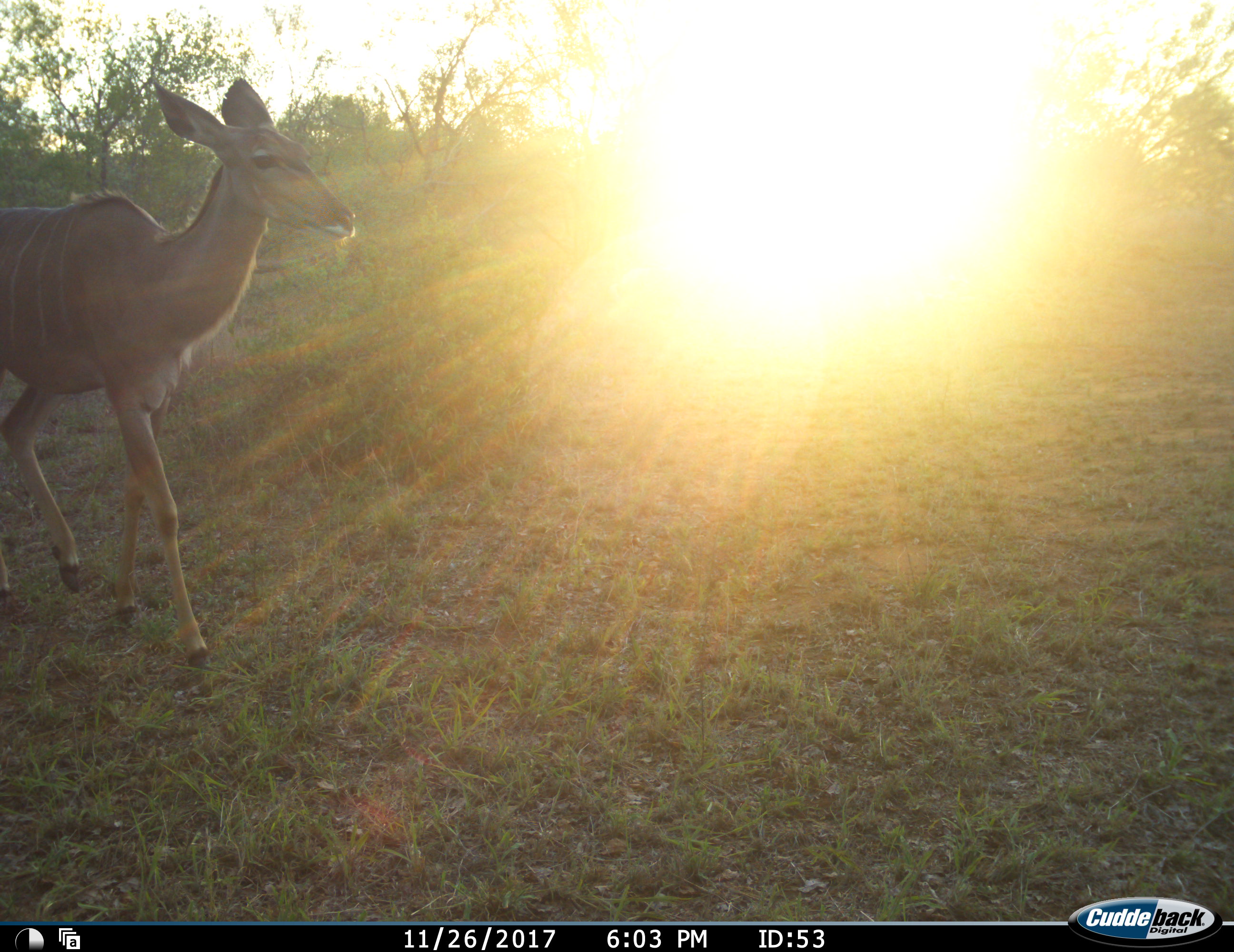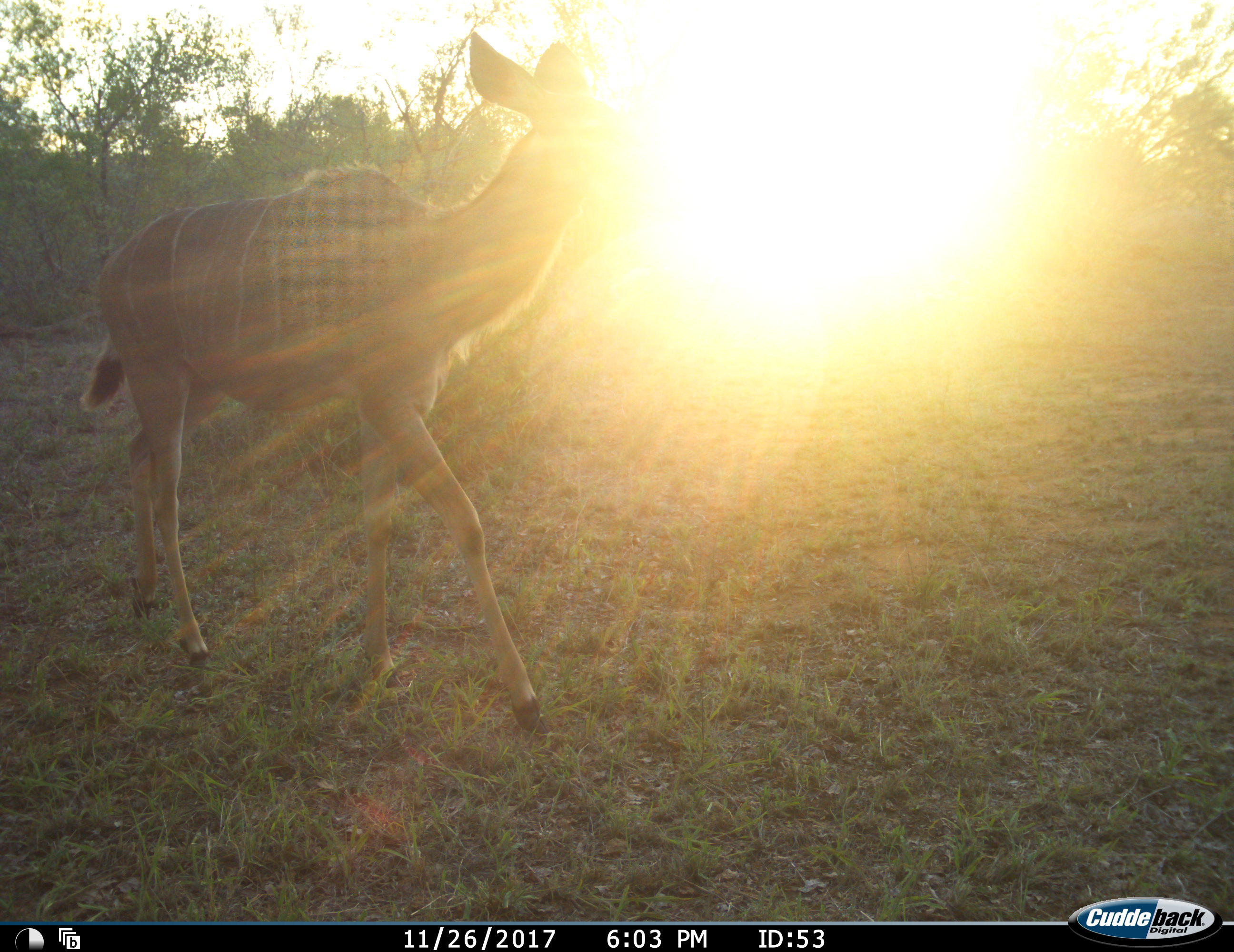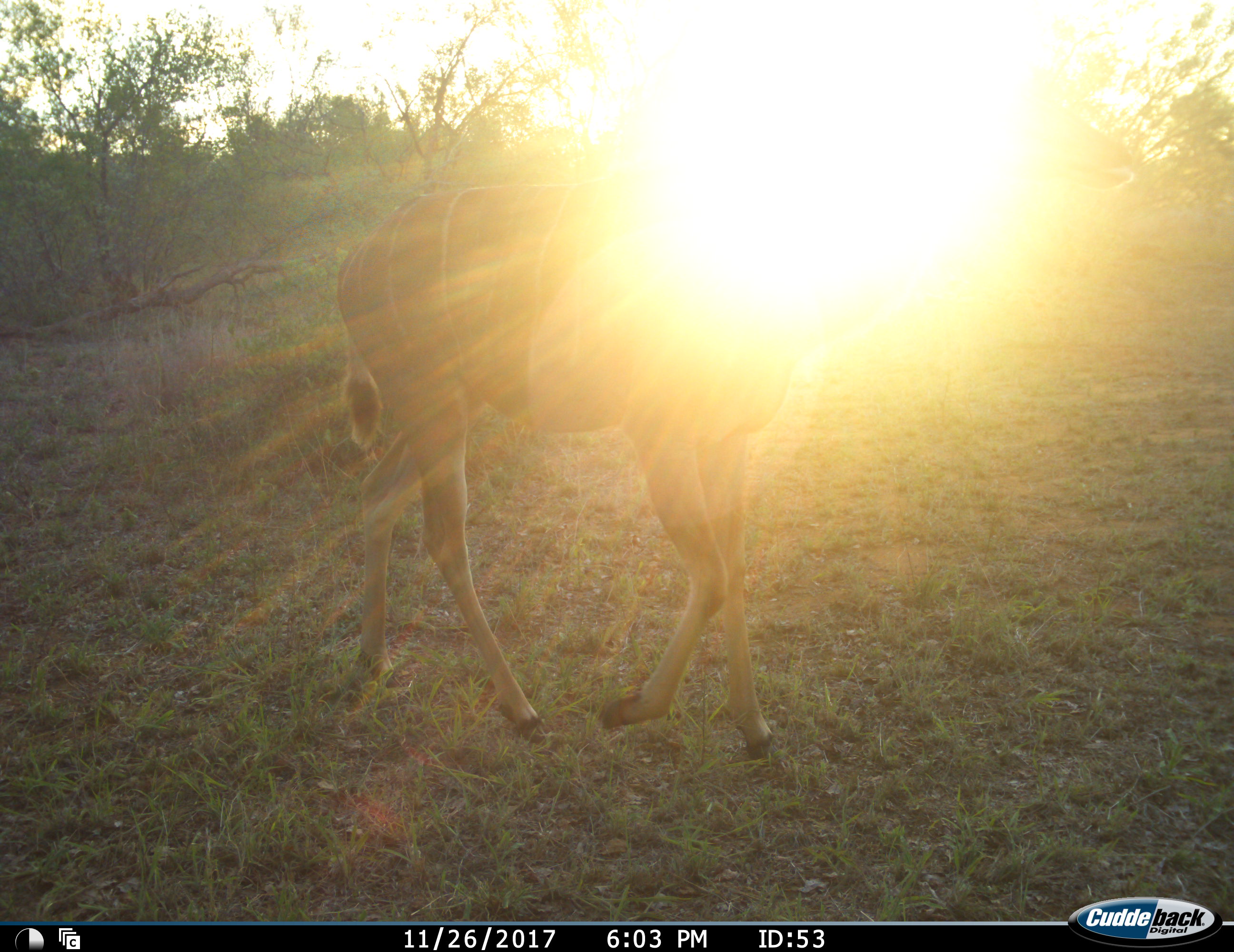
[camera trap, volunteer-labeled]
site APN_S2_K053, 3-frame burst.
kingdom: Animalia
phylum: Chordata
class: Mammalia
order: Artiodactyla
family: Bovidae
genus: Tragelaphus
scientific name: Tragelaphus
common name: kudu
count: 1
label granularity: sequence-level